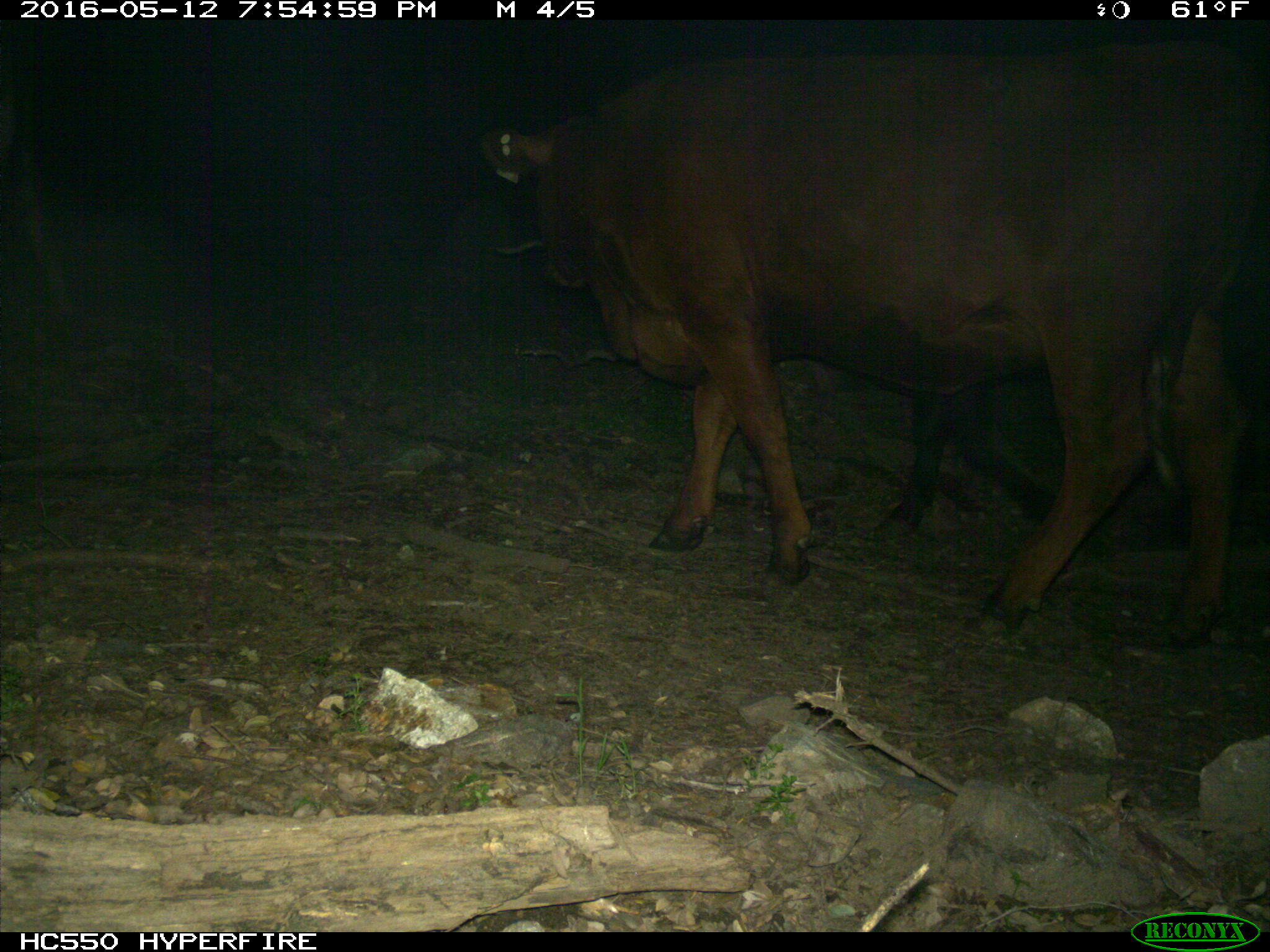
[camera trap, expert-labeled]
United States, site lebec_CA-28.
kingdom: Animalia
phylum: Chordata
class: Mammalia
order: Artiodactyla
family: Bovidae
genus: Bos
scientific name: Bos taurus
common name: domestic cow